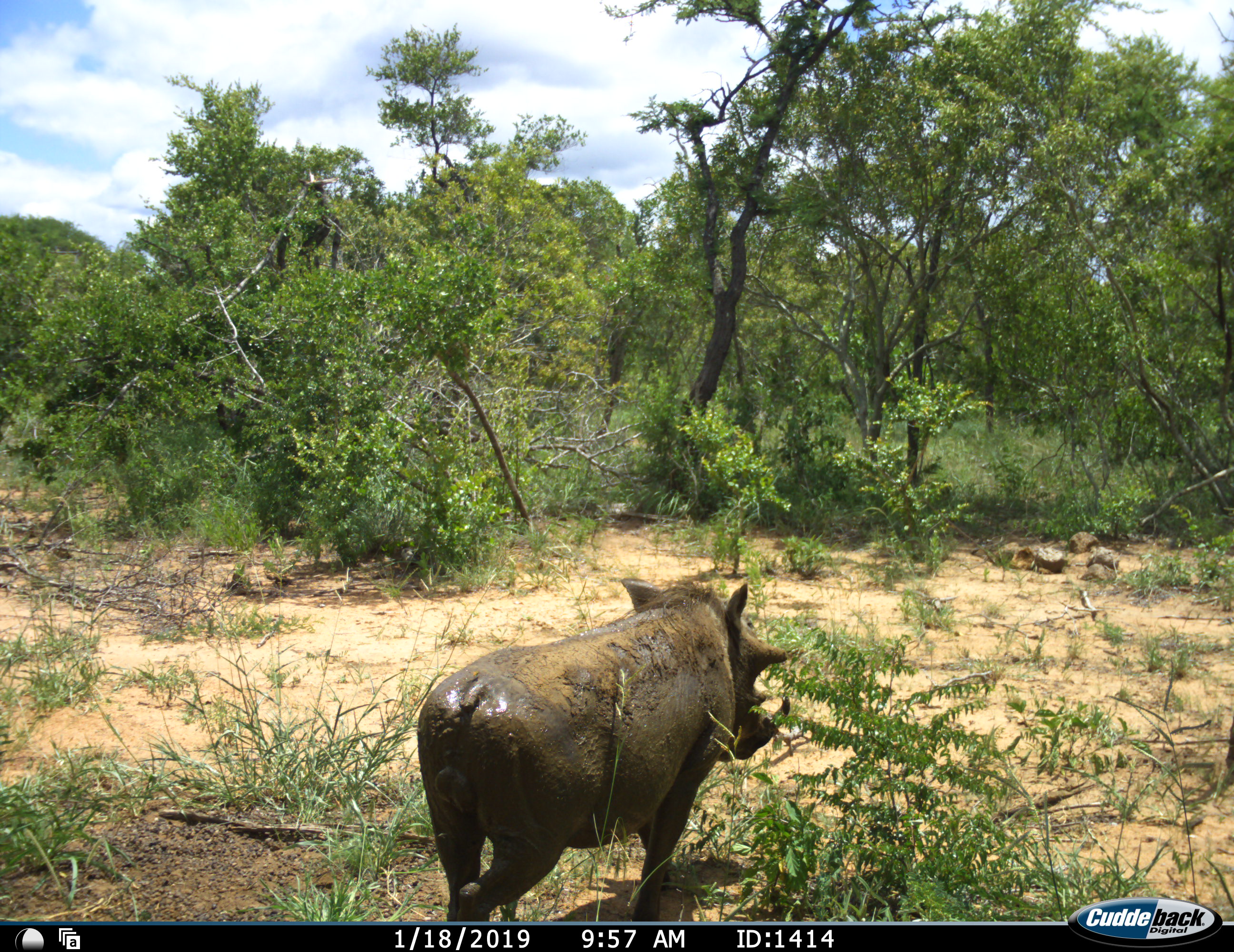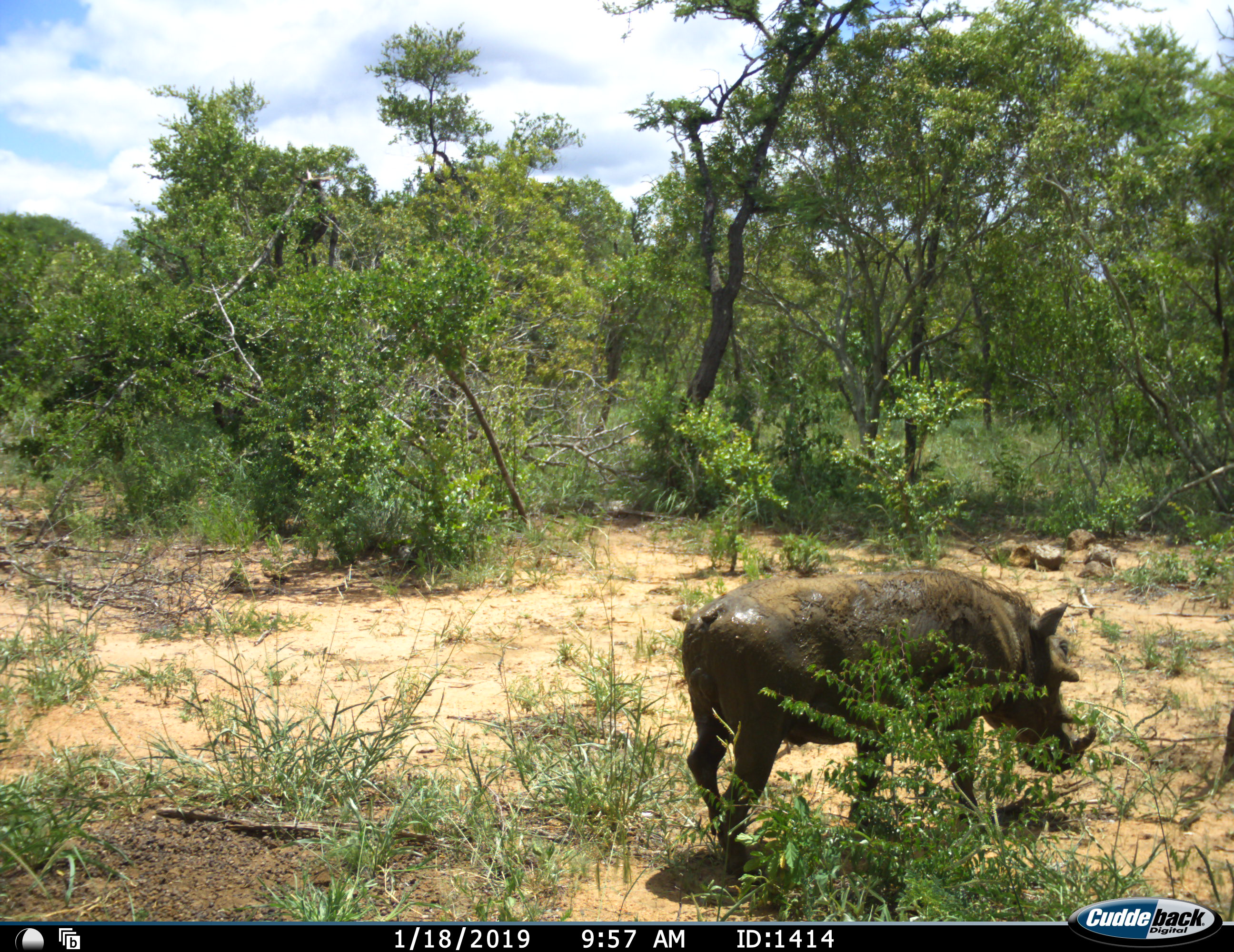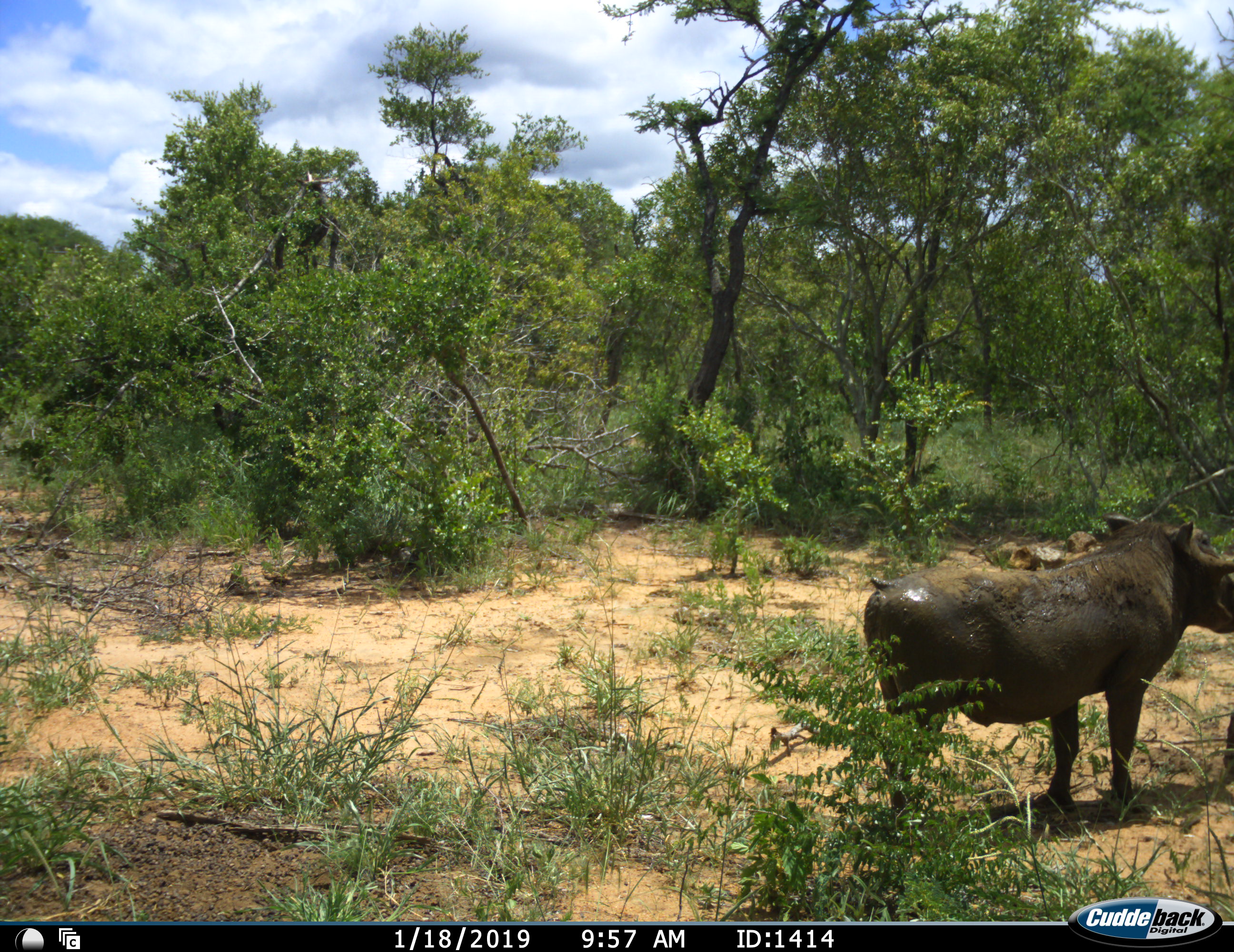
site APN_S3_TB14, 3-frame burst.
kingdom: Animalia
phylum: Chordata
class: Mammalia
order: Artiodactyla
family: Suidae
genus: Phacochoerus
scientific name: Phacochoerus africanus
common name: warthog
Warthog (Phacochoerus africanus), count 1. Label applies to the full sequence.